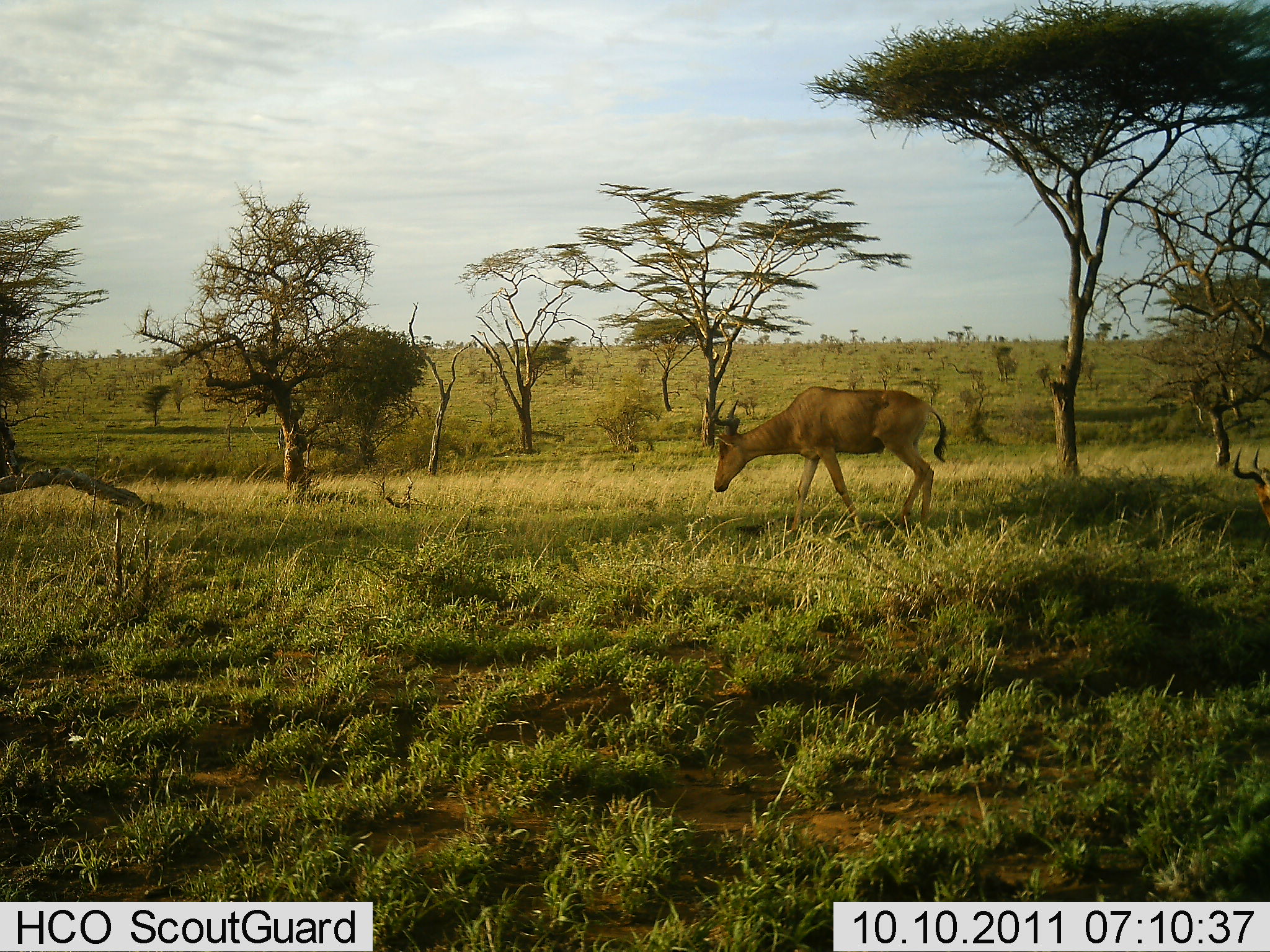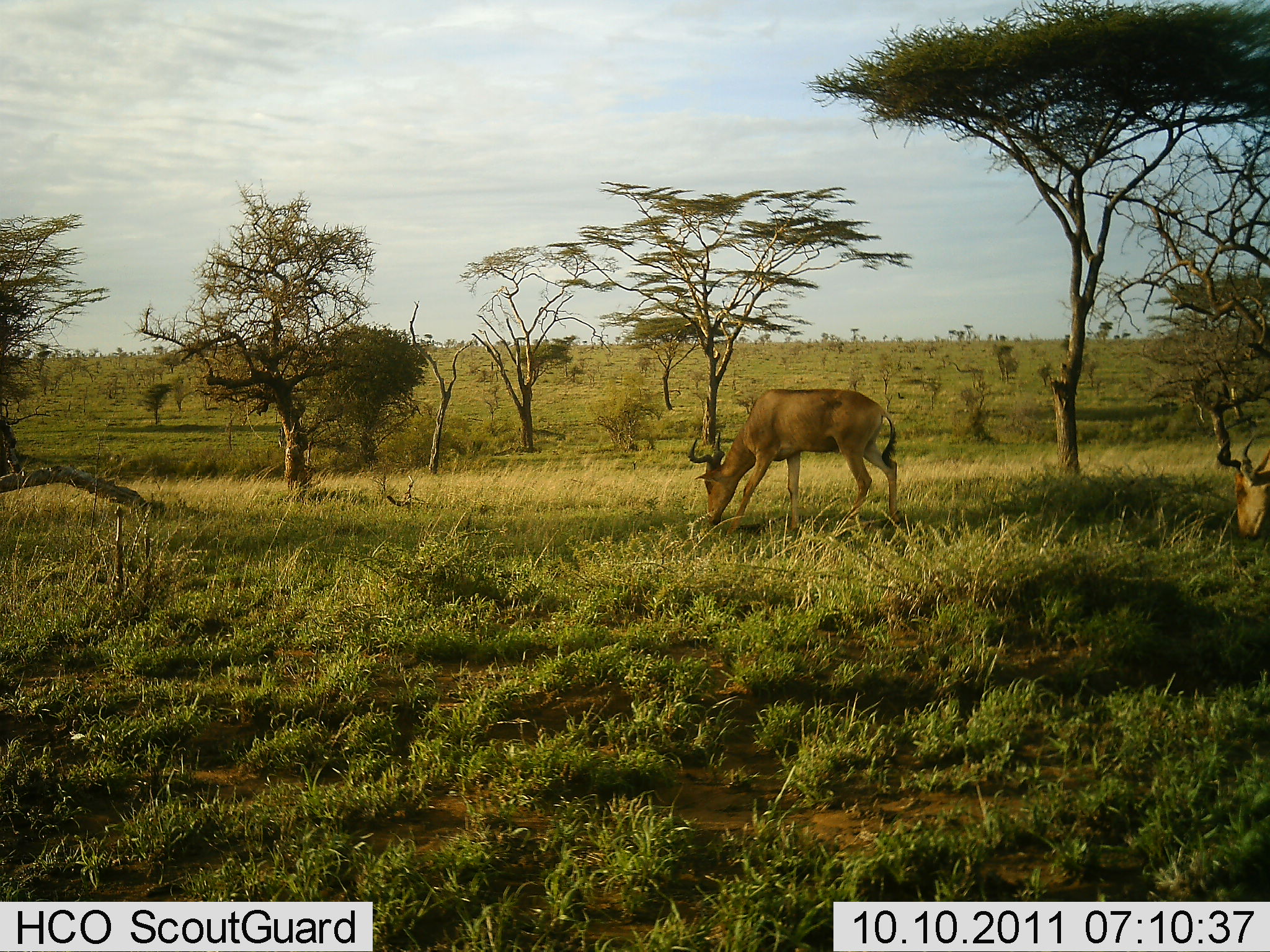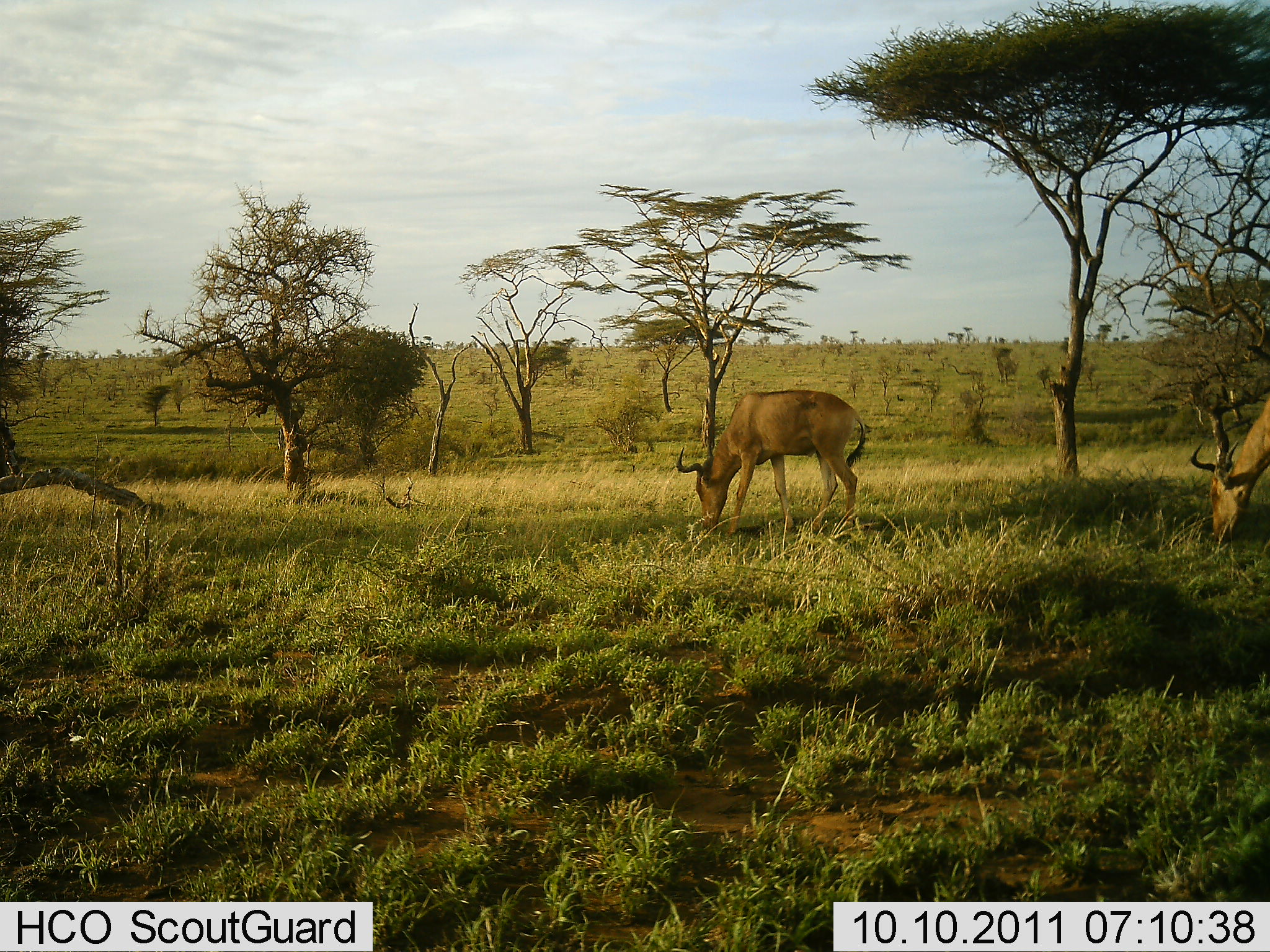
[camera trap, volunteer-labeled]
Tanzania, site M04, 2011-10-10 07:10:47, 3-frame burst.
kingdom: Animalia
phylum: Chordata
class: Mammalia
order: Artiodactyla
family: Bovidae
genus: Alcelaphus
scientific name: Alcelaphus buselaphus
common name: hartebeest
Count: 2.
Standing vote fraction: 17%.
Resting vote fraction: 0%.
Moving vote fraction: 58%.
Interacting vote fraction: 0%.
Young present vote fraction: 0%.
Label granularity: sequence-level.